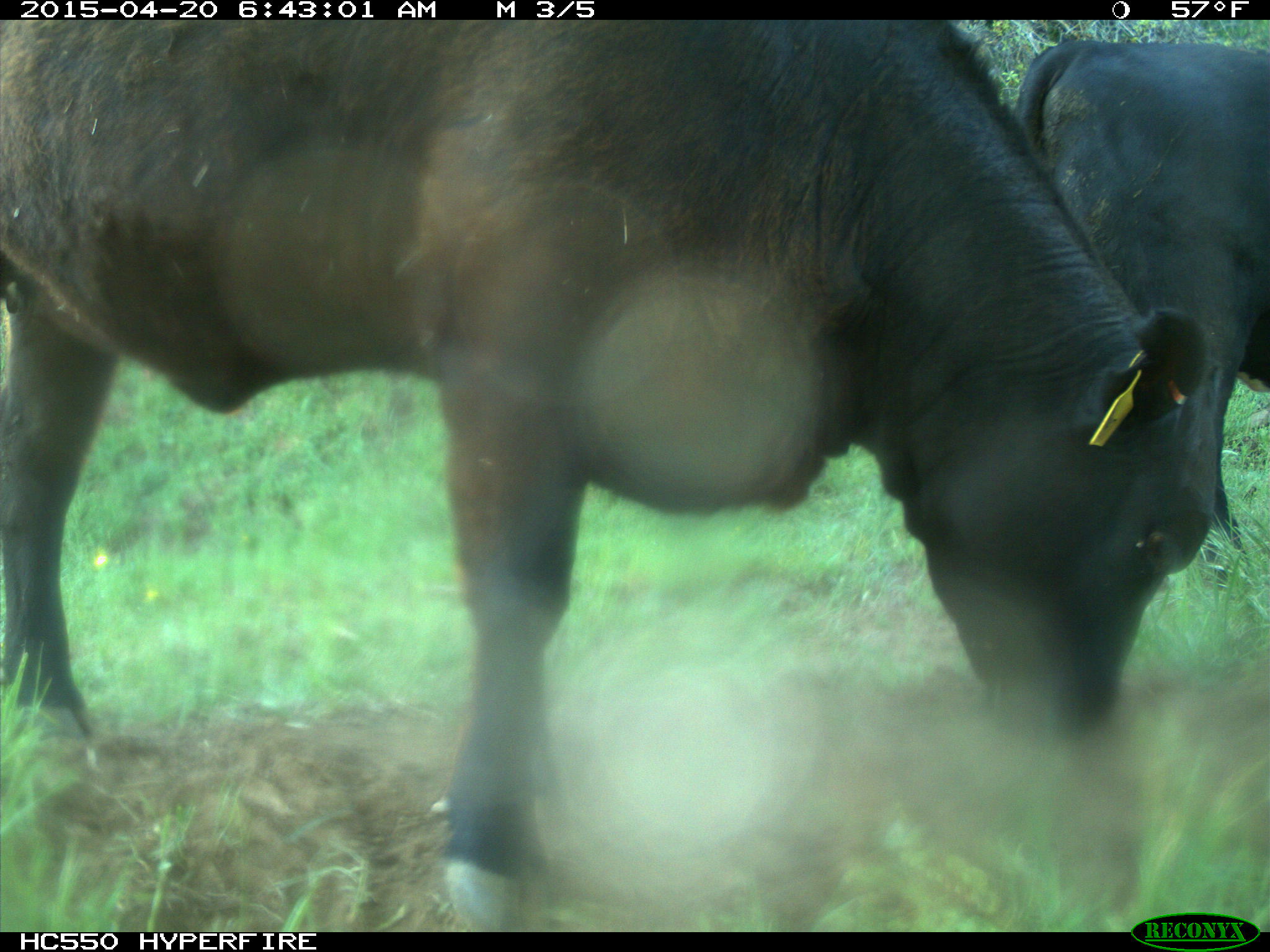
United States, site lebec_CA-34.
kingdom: Animalia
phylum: Chordata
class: Mammalia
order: Artiodactyla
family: Bovidae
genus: Bos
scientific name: Bos taurus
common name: domestic cow